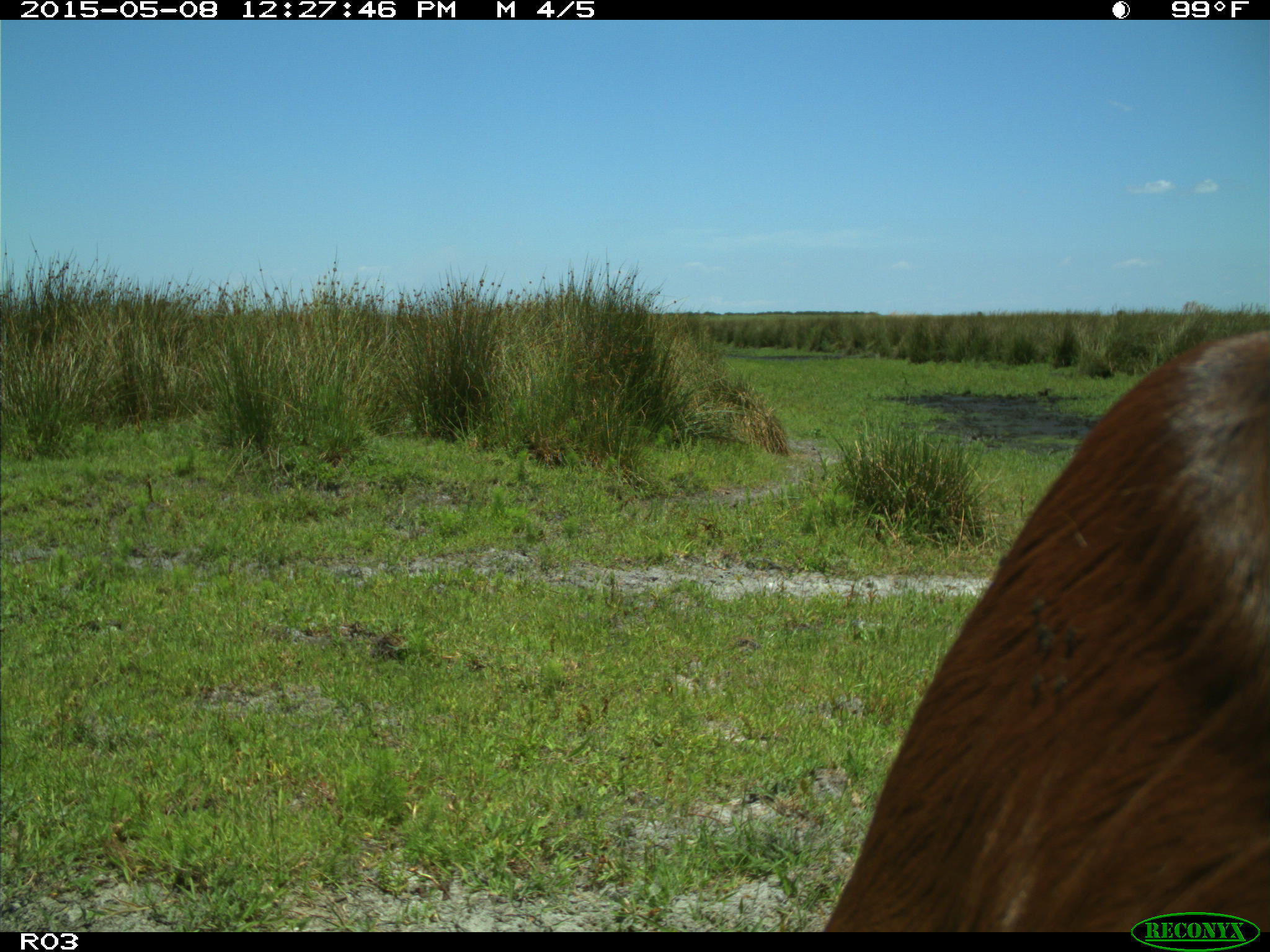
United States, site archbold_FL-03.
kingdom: Animalia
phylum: Chordata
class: Mammalia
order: Artiodactyla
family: Bovidae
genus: Bos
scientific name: Bos taurus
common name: domestic cow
Bos taurus (domestic cow).